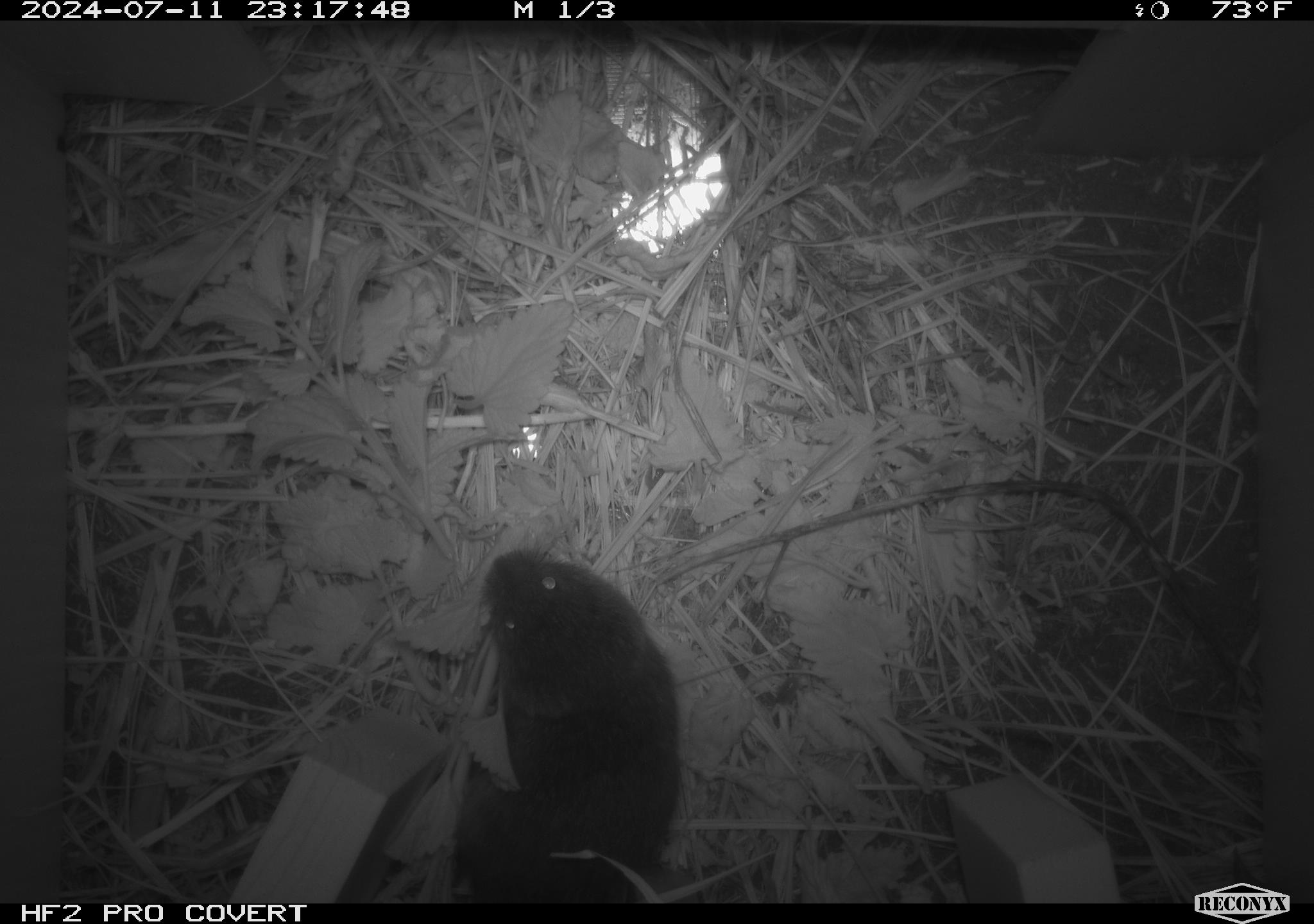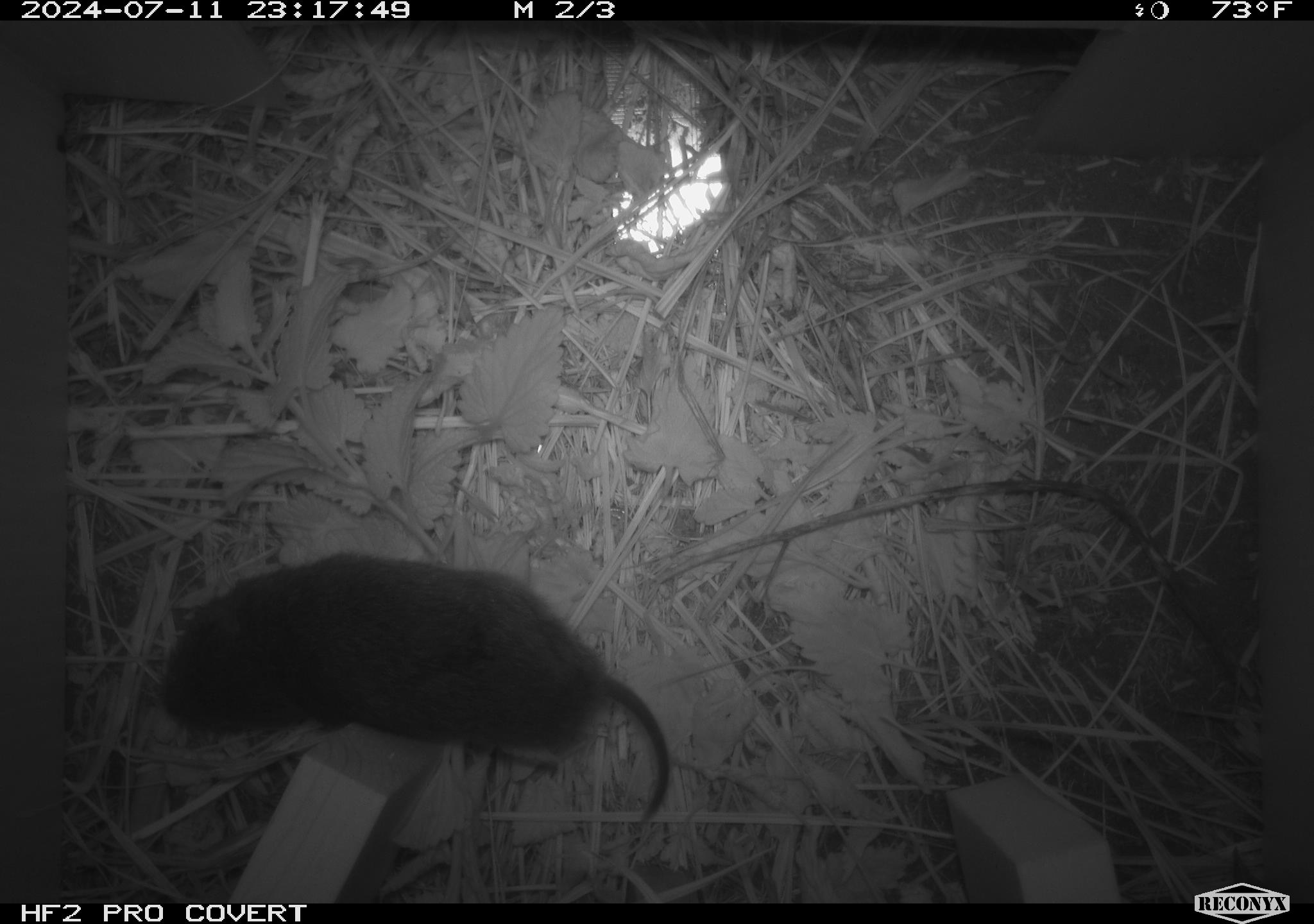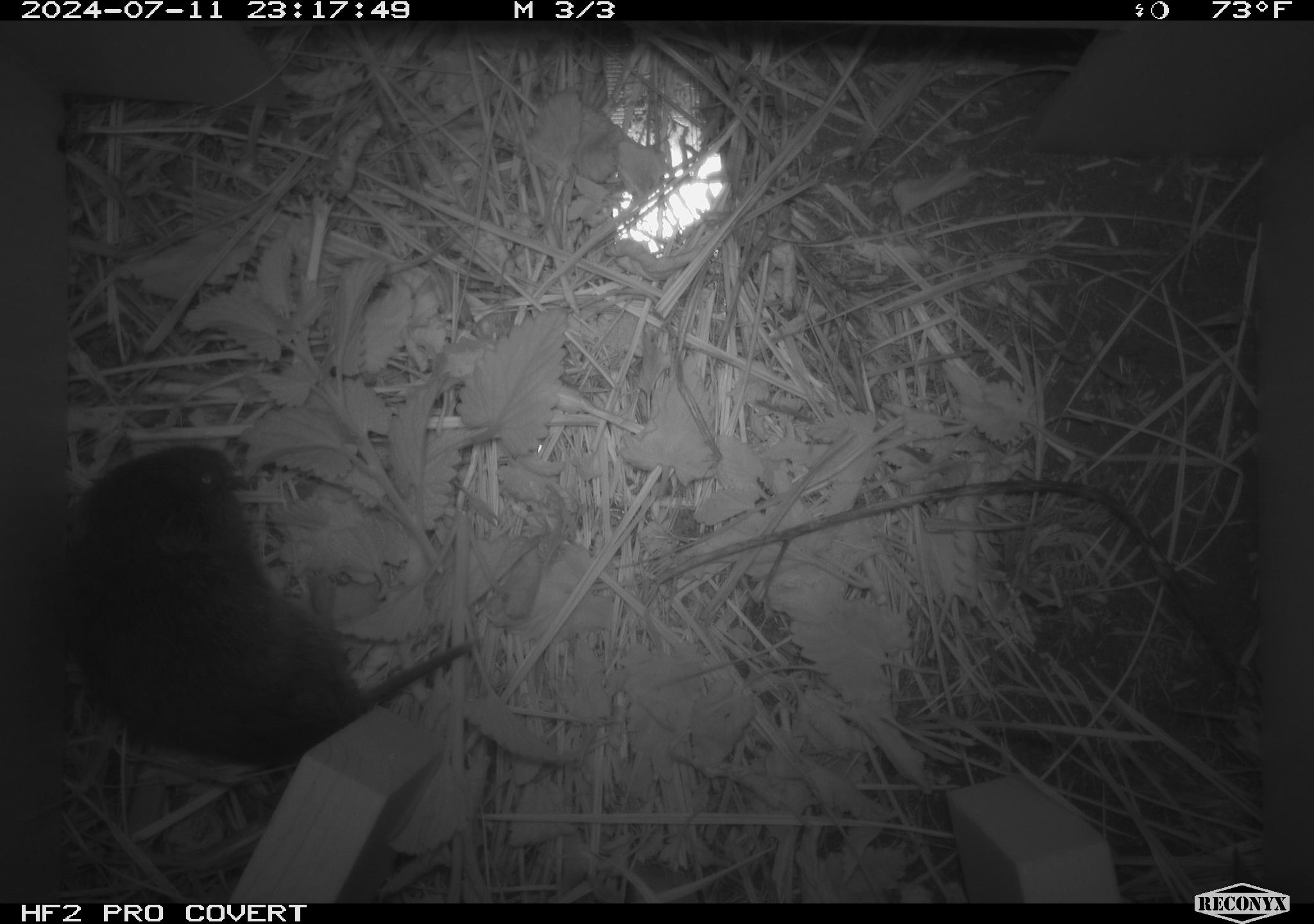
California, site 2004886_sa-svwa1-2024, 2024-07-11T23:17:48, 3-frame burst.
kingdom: Animalia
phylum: Chordata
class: Mammalia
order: Rodentia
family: Cricetidae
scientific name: Arvicolinae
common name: voles, lemmings, and muskrats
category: arvicolinae subfamily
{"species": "arvicolinae subfamily (voles, lemmings, and muskrats) (Arvicolinae)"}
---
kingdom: Animalia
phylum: Arthropoda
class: Malacostraca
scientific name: Malacostraca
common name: amphipods, crabs, isopods, krill, lobsters and shrimps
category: malacostracan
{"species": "malacostracan (amphipods, crabs, isopods, krill, lobsters and shrimps) (Malacostraca)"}